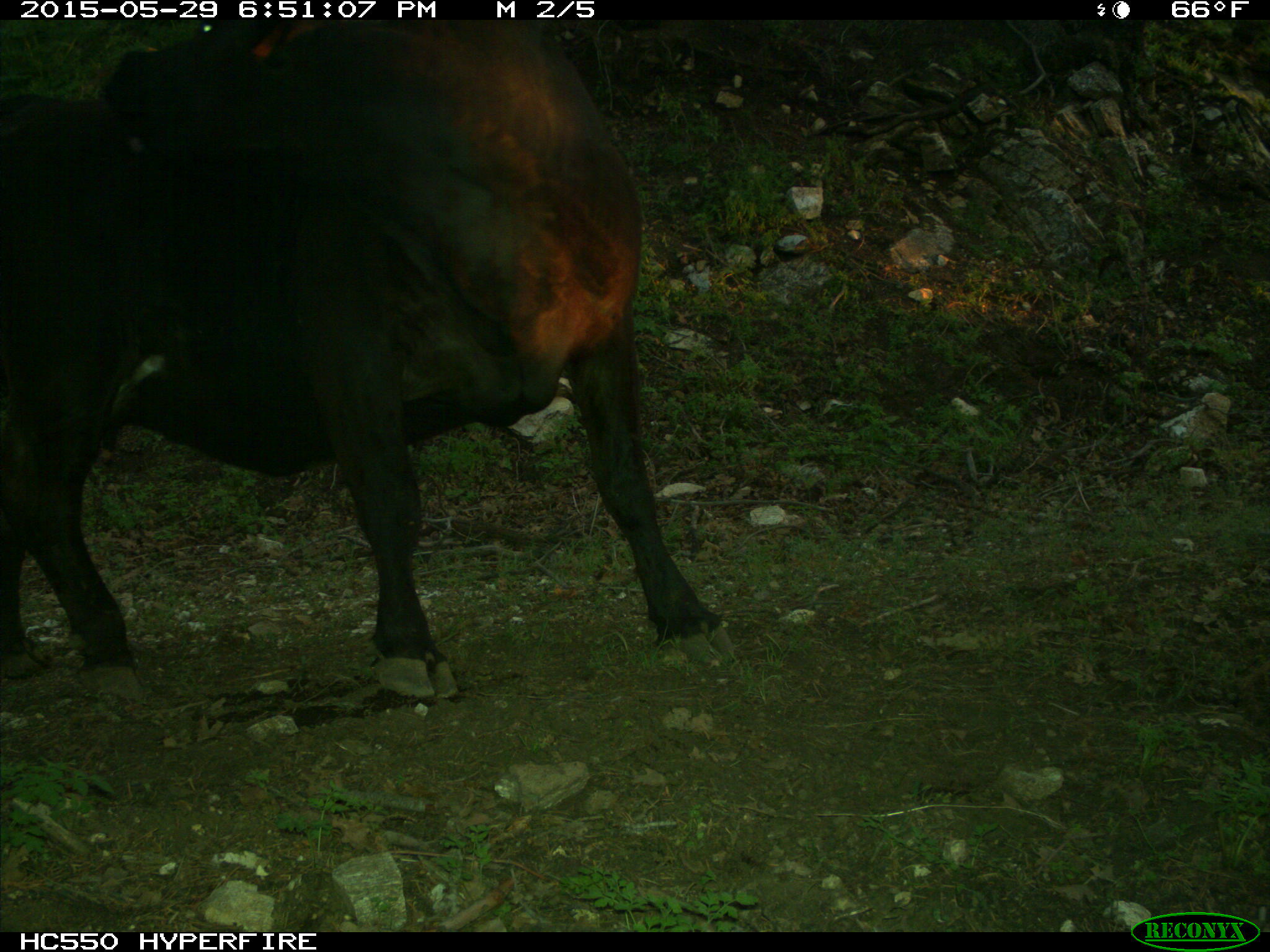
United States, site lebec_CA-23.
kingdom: Animalia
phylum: Chordata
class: Mammalia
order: Artiodactyla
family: Bovidae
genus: Bos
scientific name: Bos taurus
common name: domestic cow